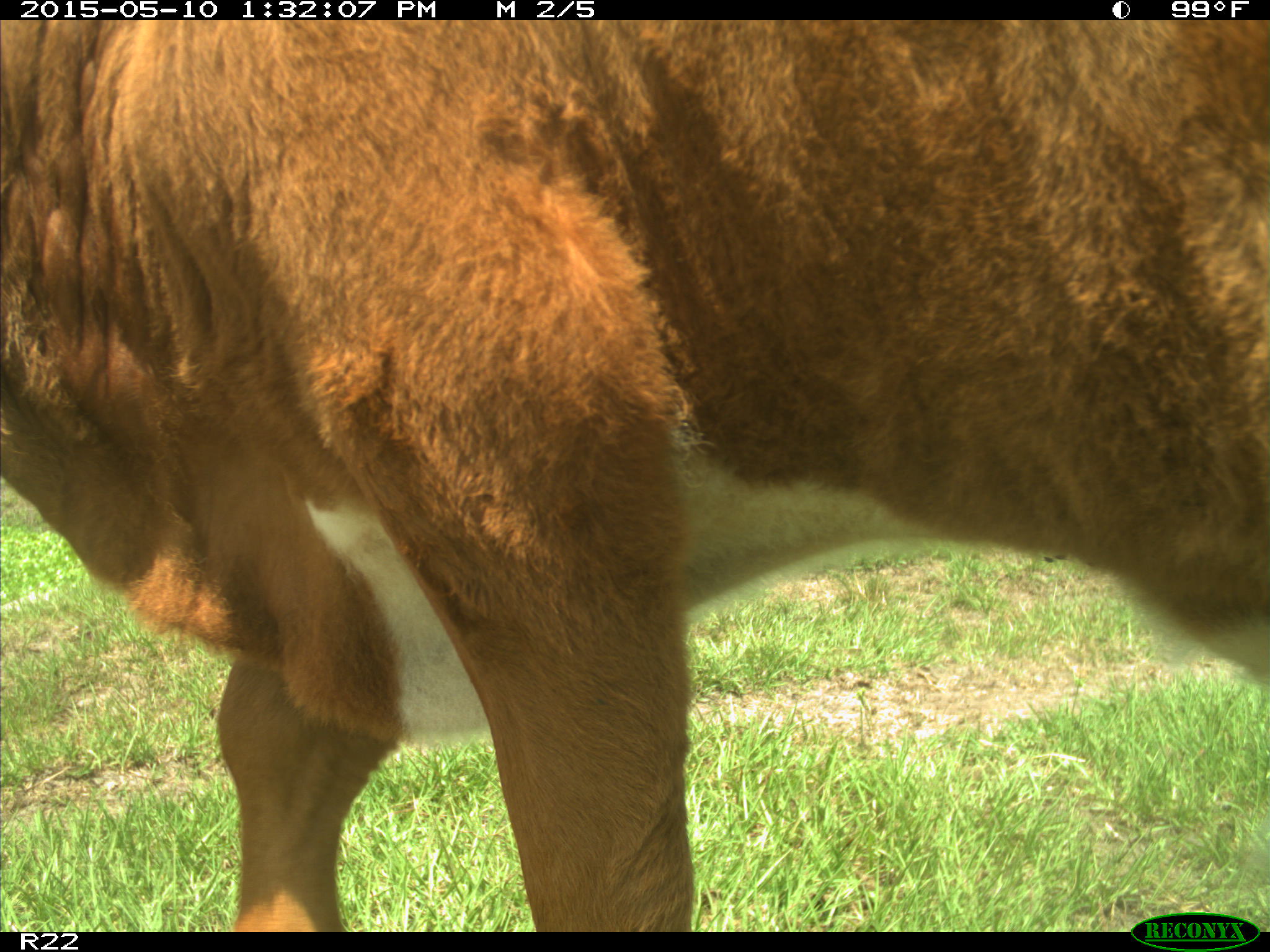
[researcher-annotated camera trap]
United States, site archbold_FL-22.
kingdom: Animalia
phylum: Chordata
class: Mammalia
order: Artiodactyla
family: Bovidae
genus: Bos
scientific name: Bos taurus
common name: domestic cow